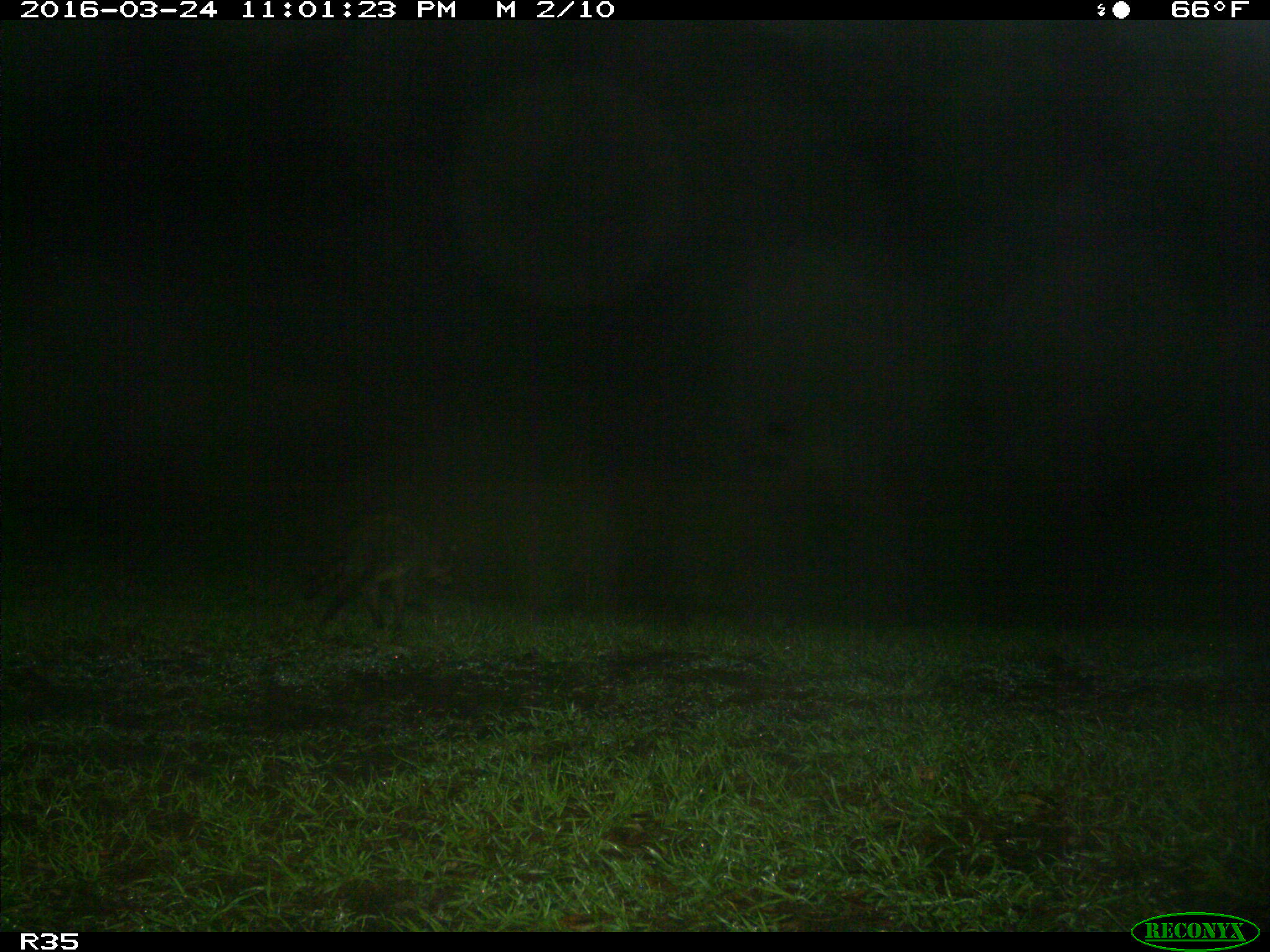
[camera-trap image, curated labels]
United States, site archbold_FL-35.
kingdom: Animalia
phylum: Chordata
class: Mammalia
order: Carnivora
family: Procyonidae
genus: Procyon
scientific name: Procyon lotor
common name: common raccoon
Procyon lotor (common raccoon).